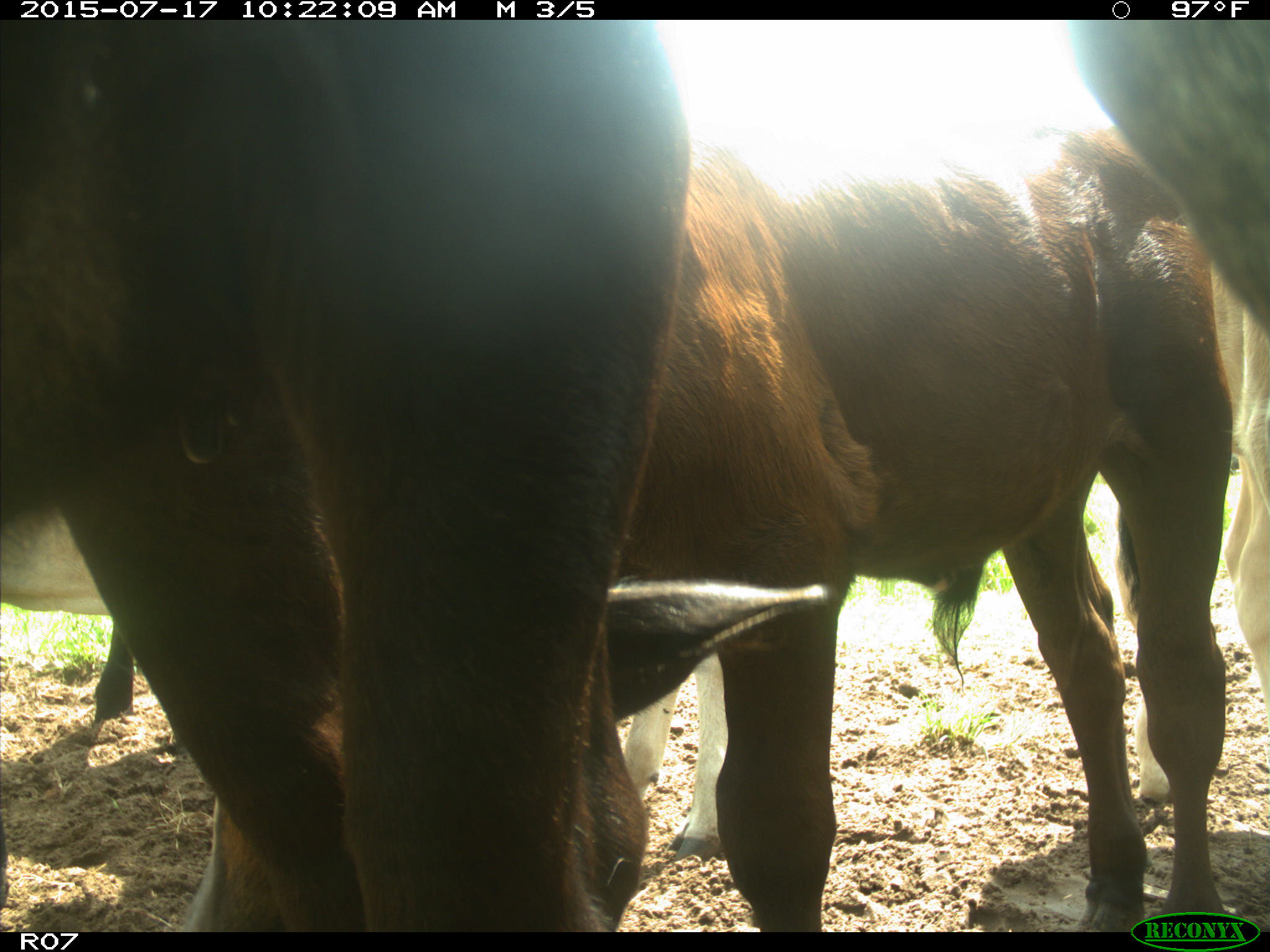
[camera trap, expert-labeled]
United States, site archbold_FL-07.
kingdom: Animalia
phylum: Chordata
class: Mammalia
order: Artiodactyla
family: Bovidae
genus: Bos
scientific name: Bos taurus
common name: domestic cow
Bos taurus (domestic cow).